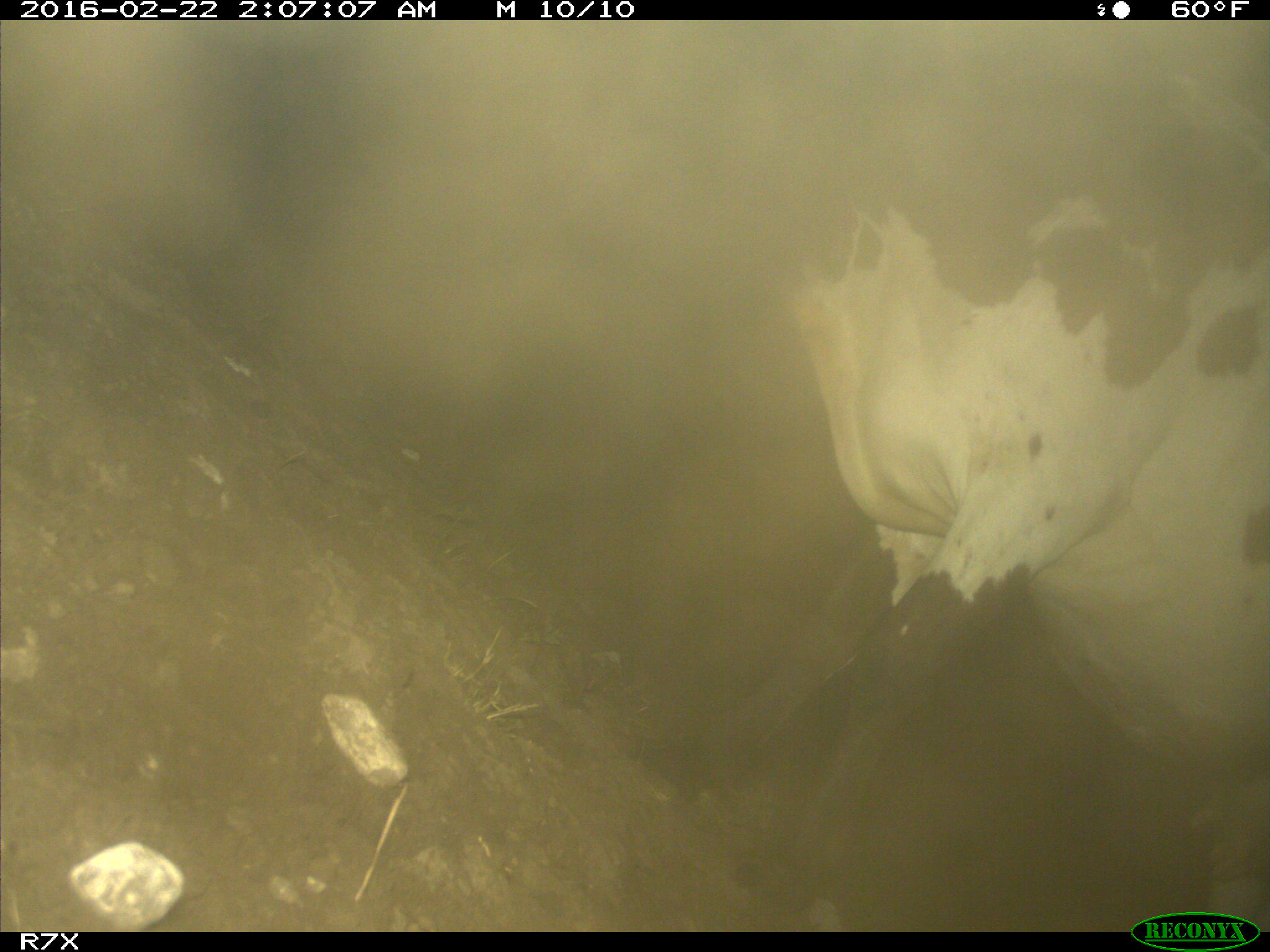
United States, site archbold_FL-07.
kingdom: Animalia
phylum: Chordata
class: Mammalia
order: Artiodactyla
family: Bovidae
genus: Bos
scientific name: Bos taurus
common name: domestic cow